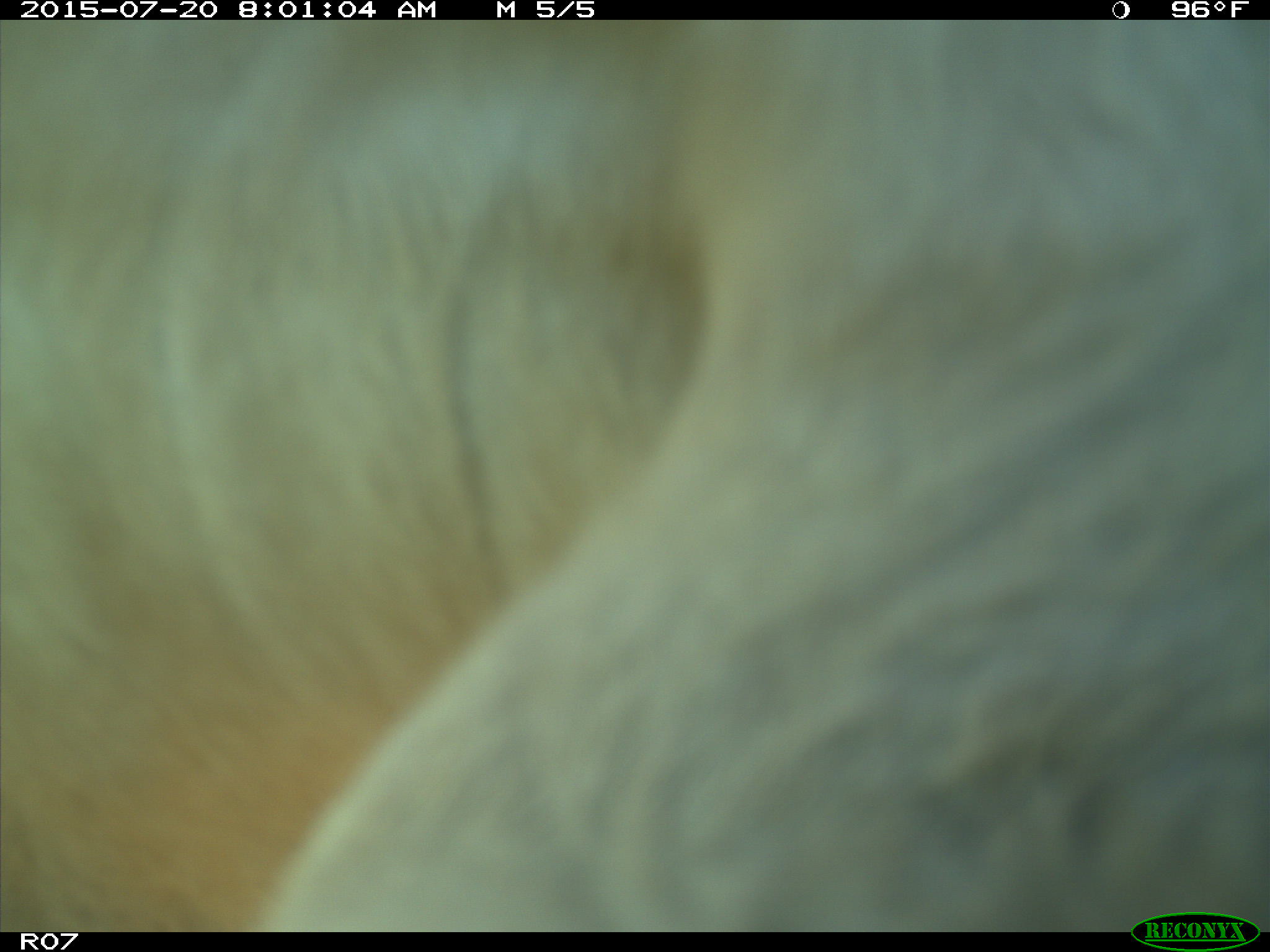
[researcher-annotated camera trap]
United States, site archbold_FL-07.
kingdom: Animalia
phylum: Chordata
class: Mammalia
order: Artiodactyla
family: Bovidae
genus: Bos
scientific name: Bos taurus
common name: domestic cow